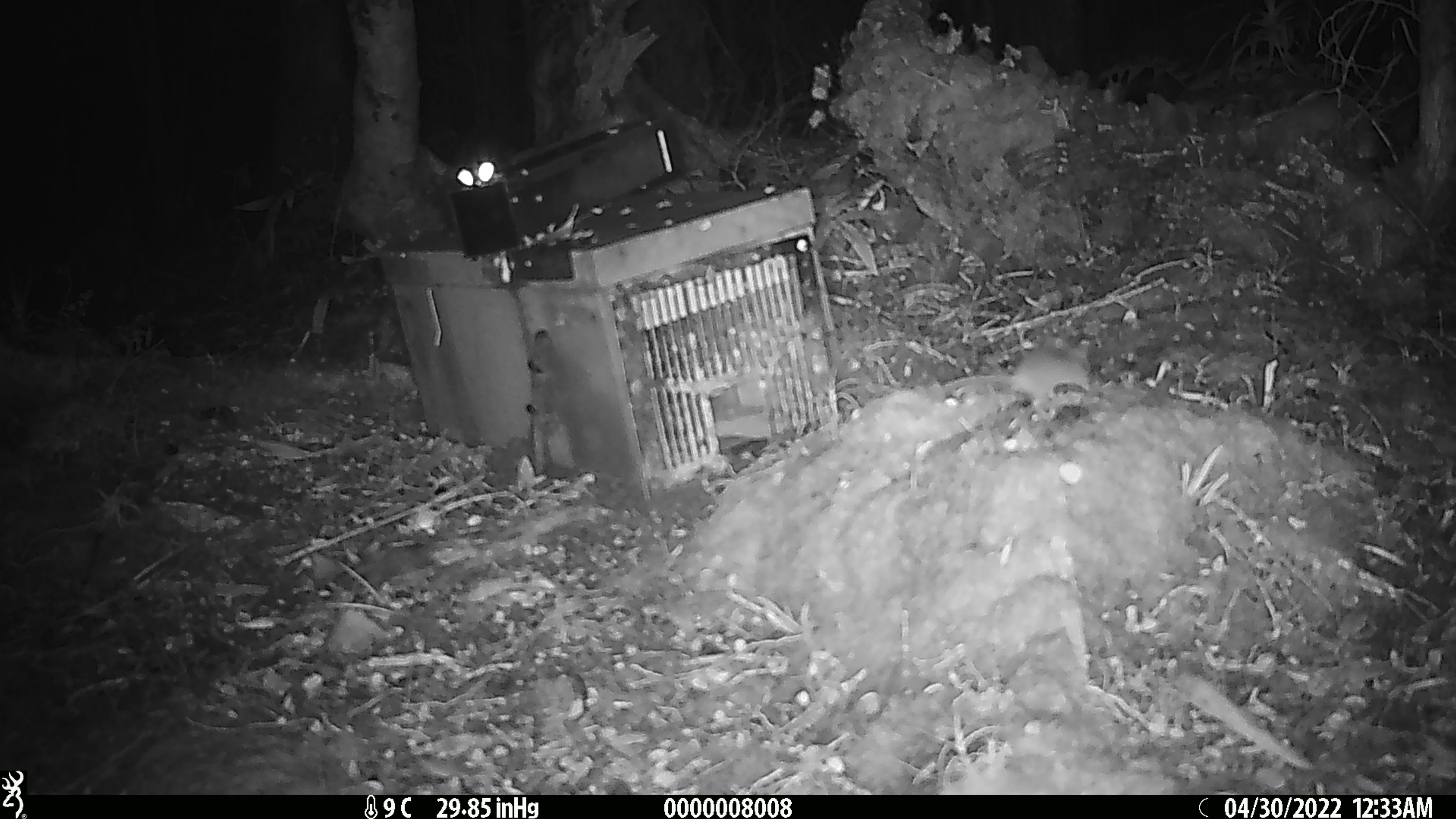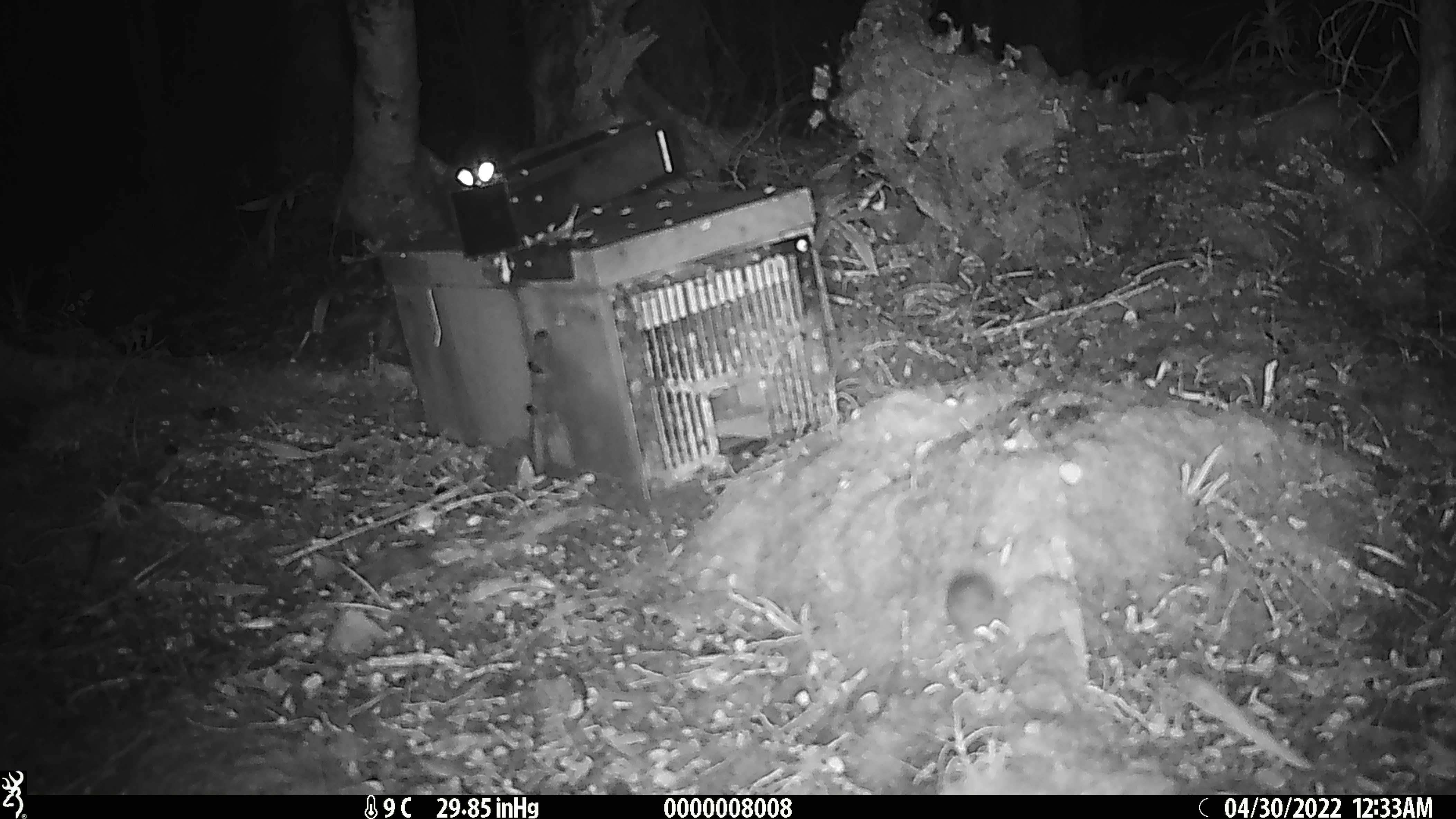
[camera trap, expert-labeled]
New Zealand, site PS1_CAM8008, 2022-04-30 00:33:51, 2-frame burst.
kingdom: Animalia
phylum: Chordata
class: Mammalia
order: Rodentia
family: Muridae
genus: Mus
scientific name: Mus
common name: mouse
Mouse (Mus).